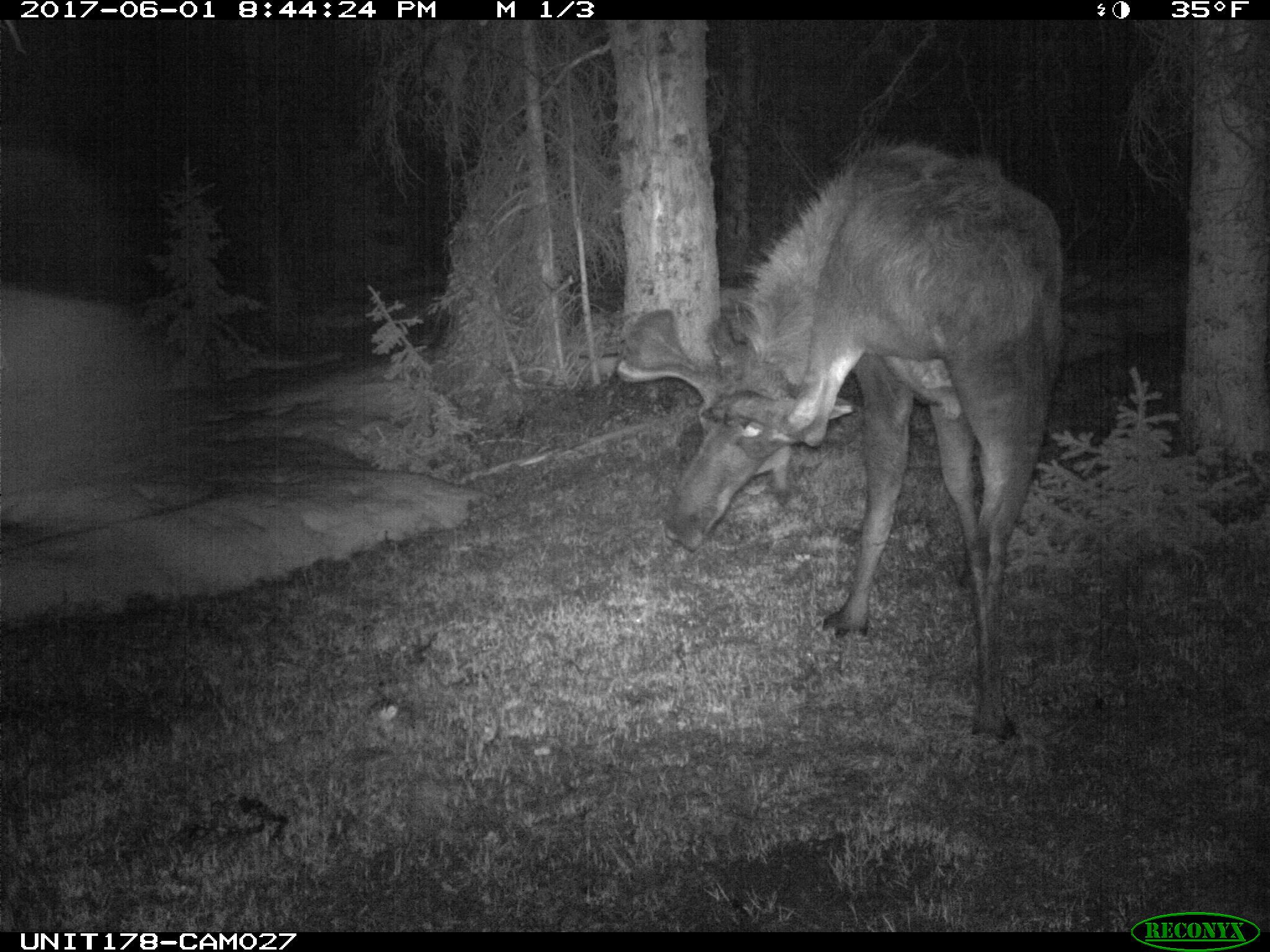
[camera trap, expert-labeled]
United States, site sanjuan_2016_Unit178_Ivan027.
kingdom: Animalia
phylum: Chordata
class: Mammalia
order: Artiodactyla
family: Cervidae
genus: Alces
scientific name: Alces alces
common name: moose